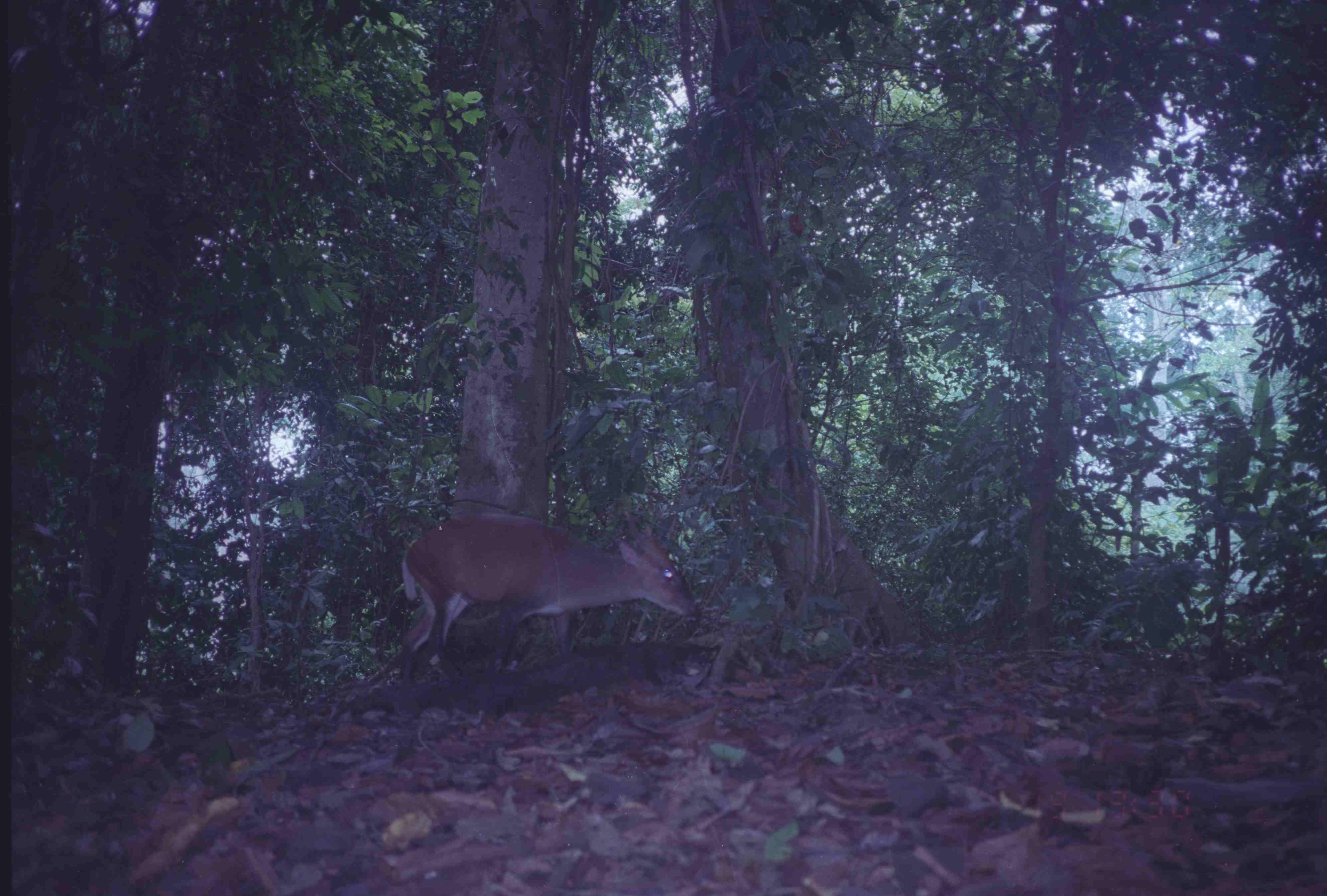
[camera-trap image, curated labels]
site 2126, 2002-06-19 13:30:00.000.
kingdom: Animalia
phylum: Chordata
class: Mammalia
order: Artiodactyla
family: Cervidae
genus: Muntiacus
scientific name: Muntiacus muntjak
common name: southern red muntjac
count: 1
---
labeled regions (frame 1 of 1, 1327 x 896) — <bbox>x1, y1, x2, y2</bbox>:
muntiacus muntjak: <bbox>397, 513, 697, 680</bbox>